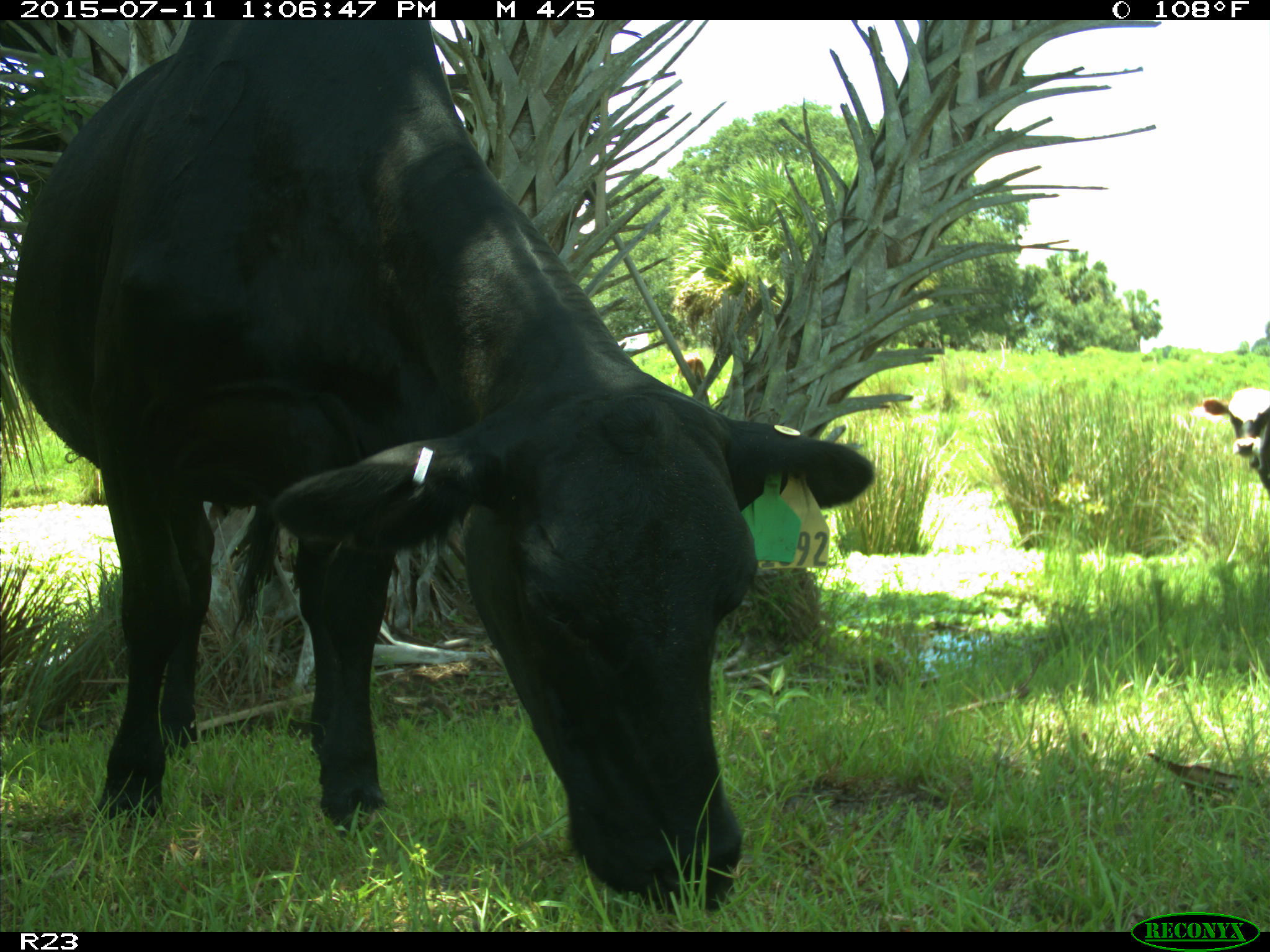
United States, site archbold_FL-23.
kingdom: Animalia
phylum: Chordata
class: Mammalia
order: Artiodactyla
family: Bovidae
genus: Bos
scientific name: Bos taurus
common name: domestic cow